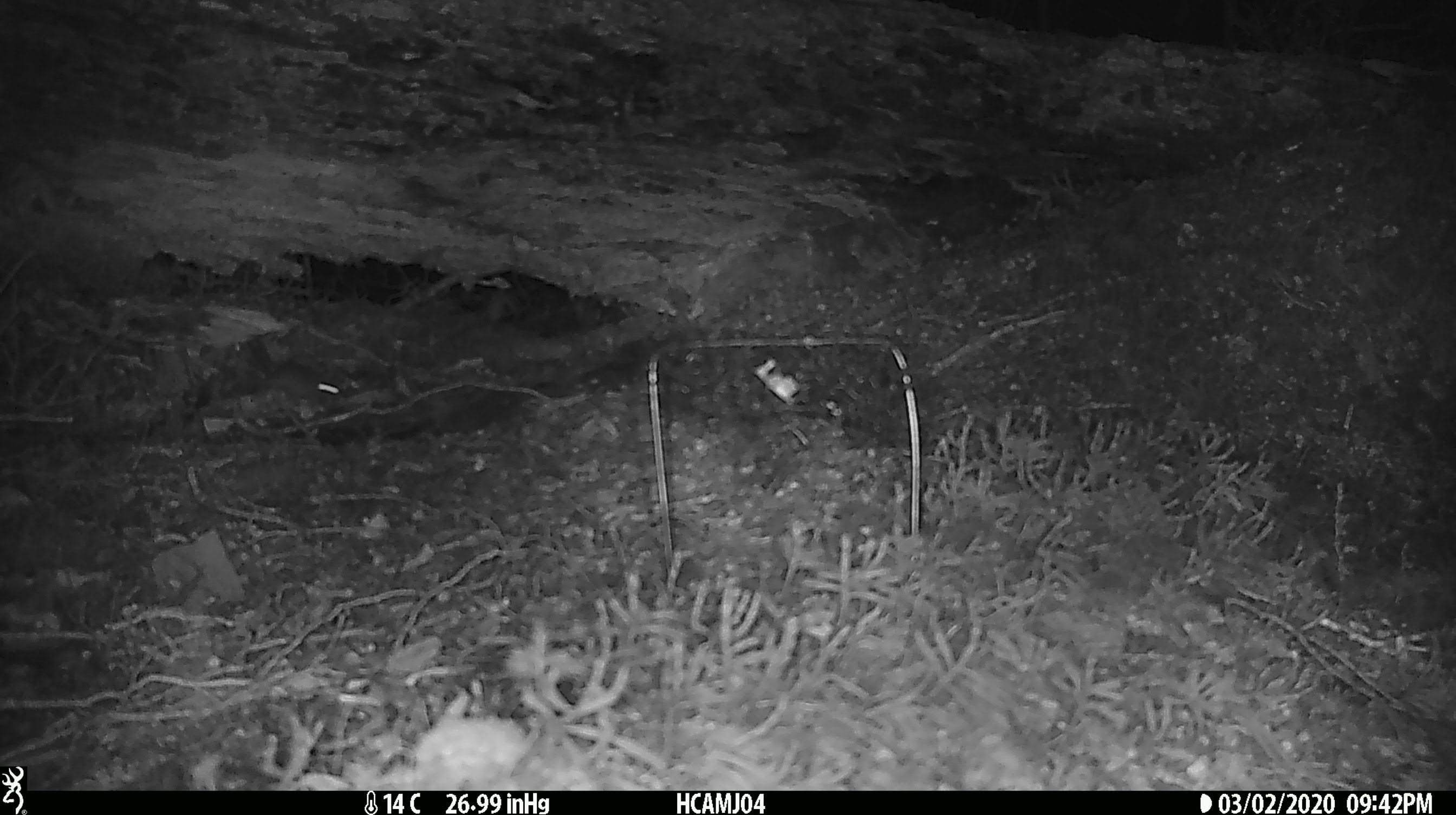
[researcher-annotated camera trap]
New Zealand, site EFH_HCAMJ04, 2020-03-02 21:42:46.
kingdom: Animalia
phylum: Chordata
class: Mammalia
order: Rodentia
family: Muridae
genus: Mus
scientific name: Mus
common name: mouse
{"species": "mouse (Mus)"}